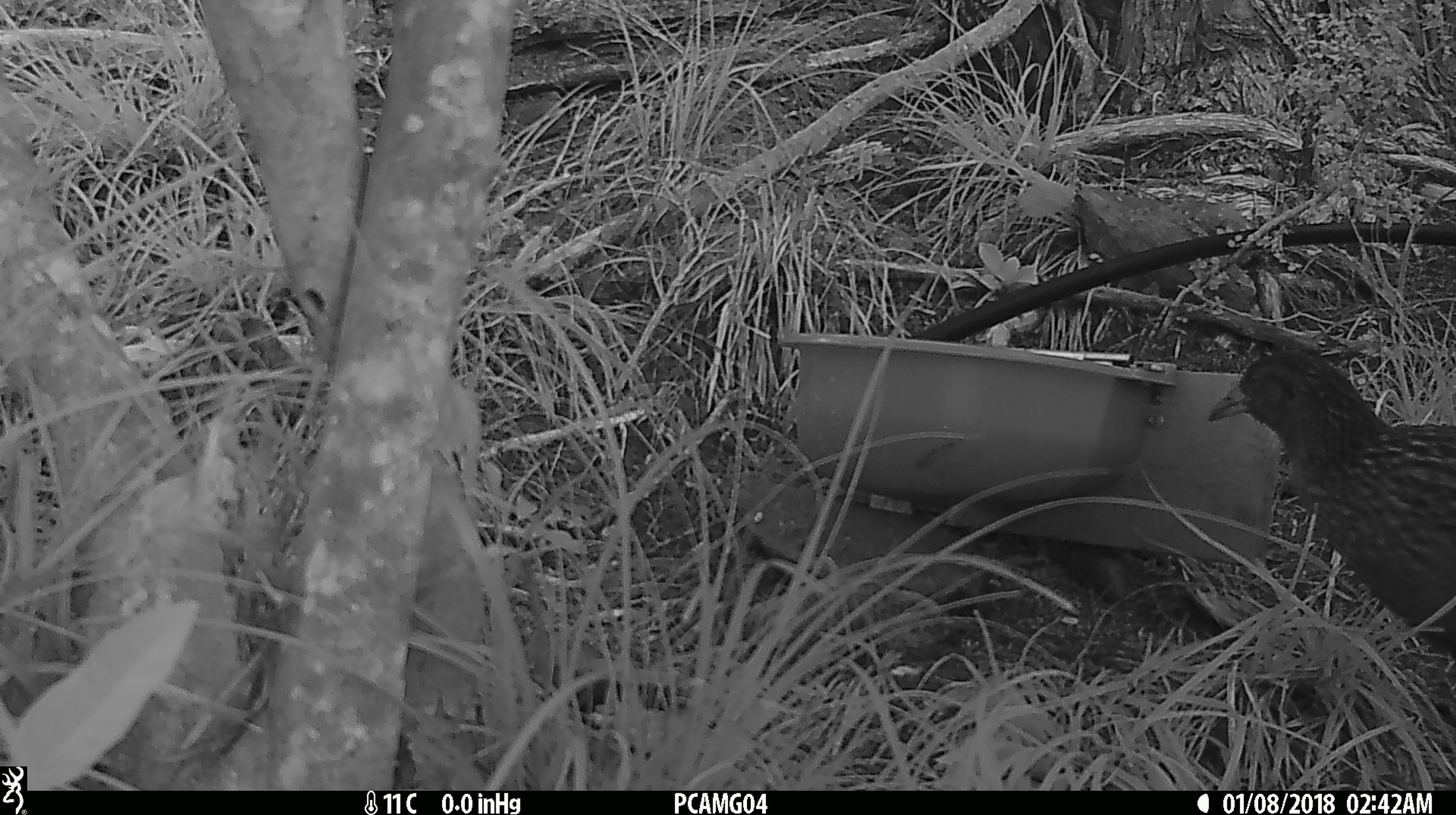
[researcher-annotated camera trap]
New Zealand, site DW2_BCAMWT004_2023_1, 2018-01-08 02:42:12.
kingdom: Animalia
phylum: Chordata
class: Aves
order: Gruiformes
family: Rallidae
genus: Gallirallus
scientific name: Gallirallus australis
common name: weka